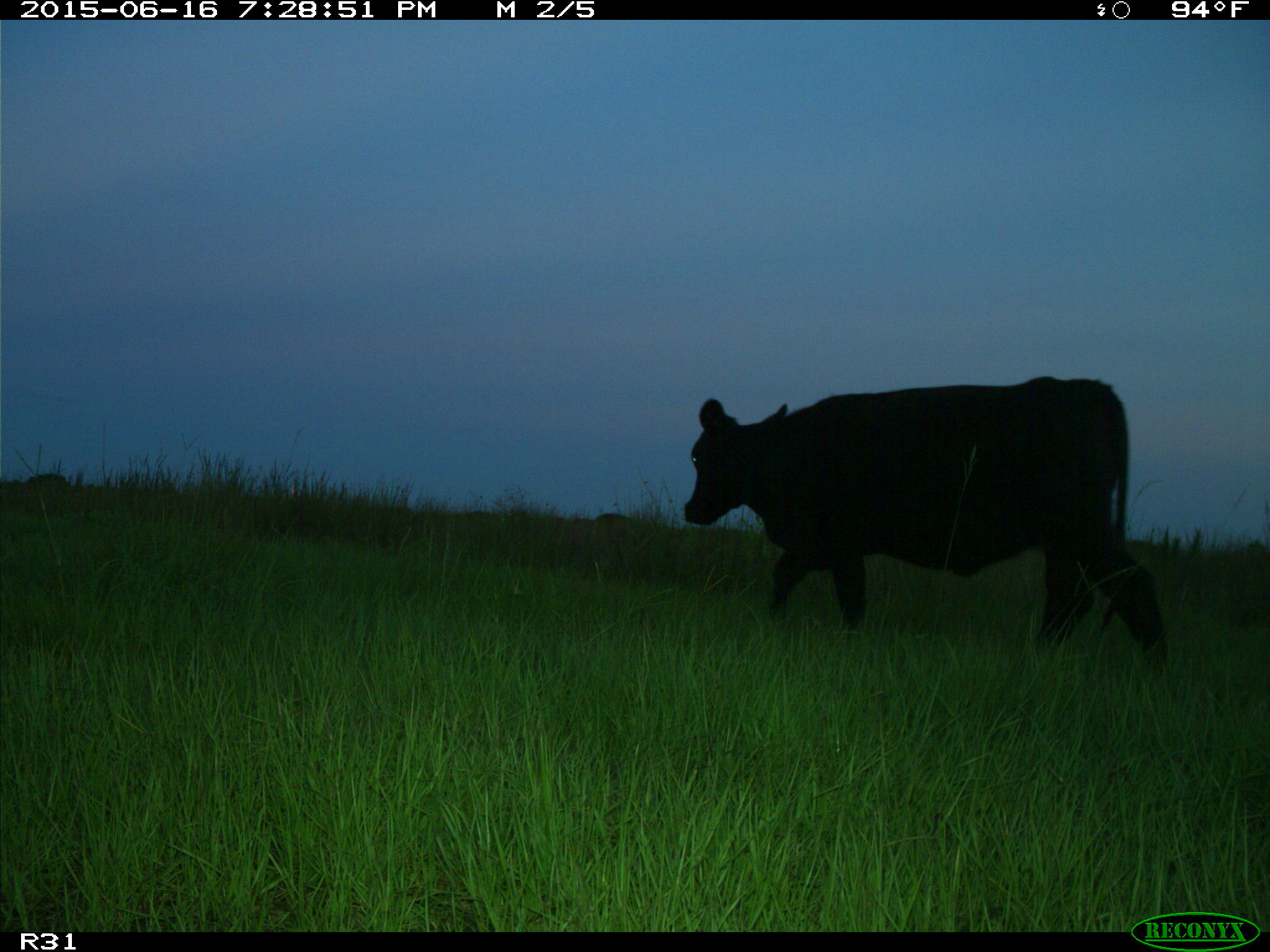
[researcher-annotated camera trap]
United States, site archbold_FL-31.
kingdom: Animalia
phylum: Chordata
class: Mammalia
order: Artiodactyla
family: Bovidae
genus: Bos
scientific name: Bos taurus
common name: domestic cow